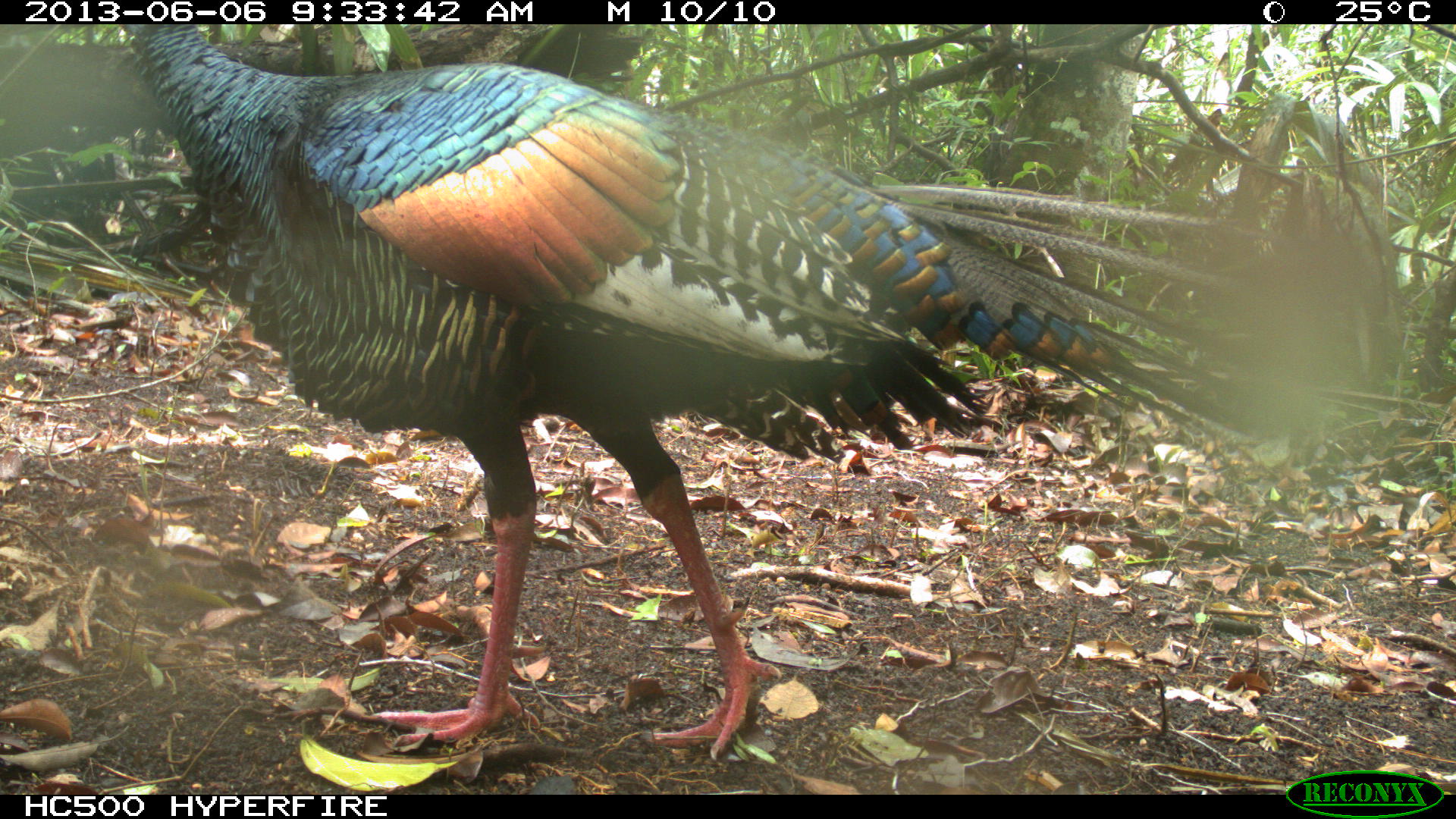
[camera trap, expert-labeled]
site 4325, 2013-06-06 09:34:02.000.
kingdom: Animalia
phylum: Chordata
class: Aves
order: Galliformes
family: Phasianidae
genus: Meleagris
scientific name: Meleagris ocellata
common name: ocellated turkey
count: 1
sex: male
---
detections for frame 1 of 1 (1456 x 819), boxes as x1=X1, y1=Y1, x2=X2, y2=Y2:
meleagris ocellata: x1=120, y1=23, x2=1290, y2=761